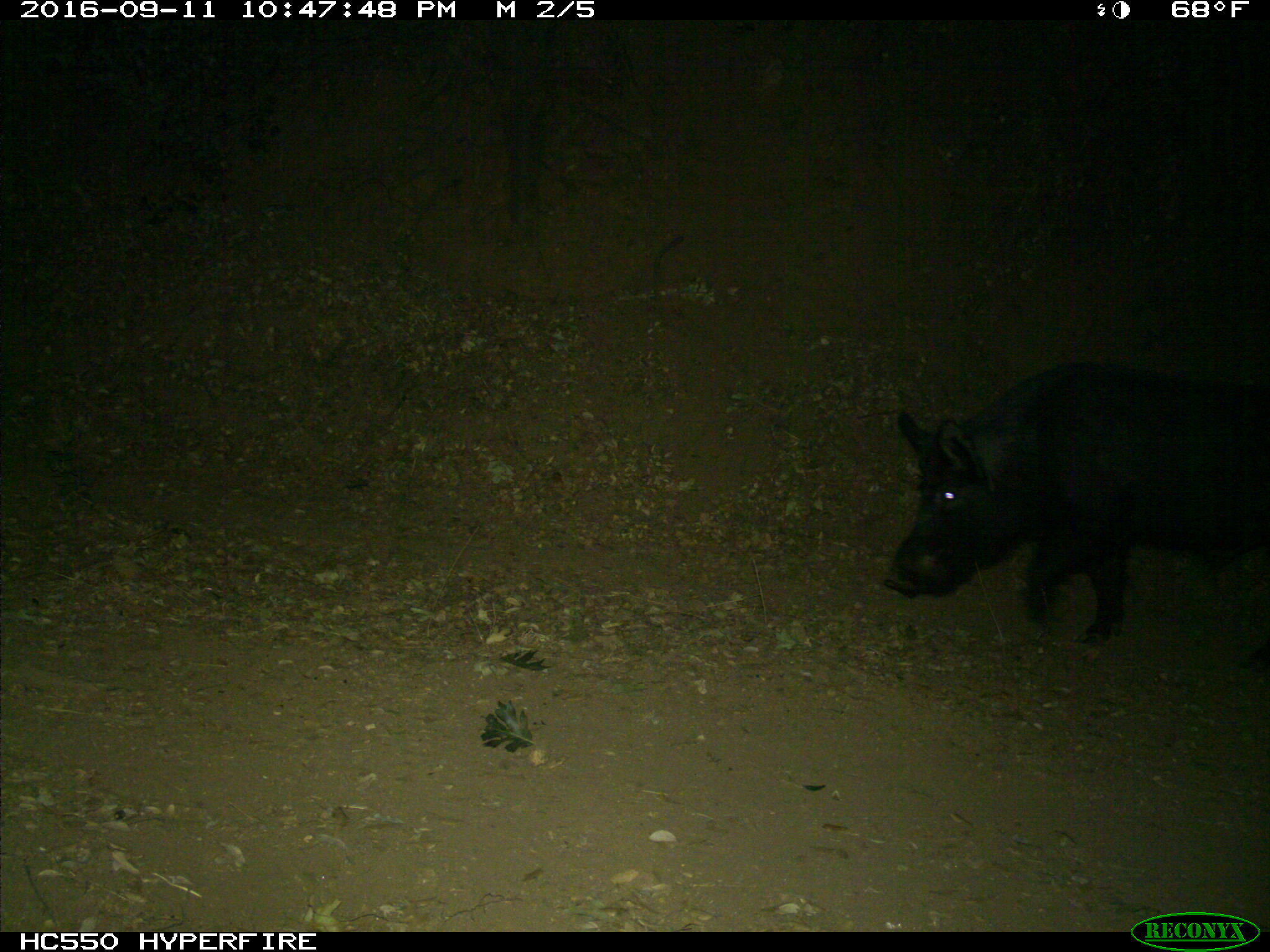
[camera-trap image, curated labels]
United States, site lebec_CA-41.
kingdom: Animalia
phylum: Chordata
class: Mammalia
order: Artiodactyla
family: Suidae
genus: Sus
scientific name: Sus scrofa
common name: wild boar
Sus scrofa (wild boar).